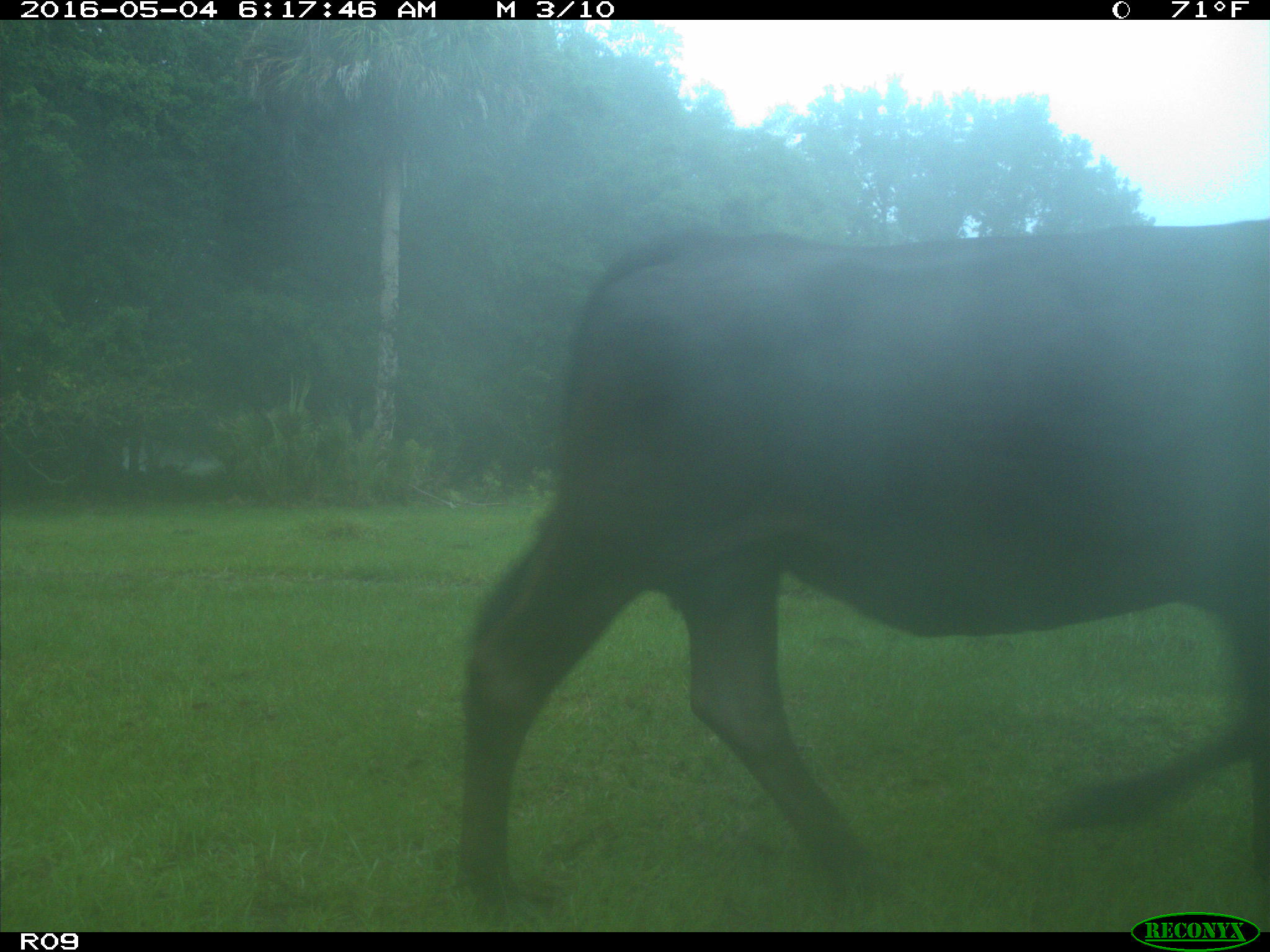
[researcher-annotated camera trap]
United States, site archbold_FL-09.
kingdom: Animalia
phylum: Chordata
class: Mammalia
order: Artiodactyla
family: Bovidae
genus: Bos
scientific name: Bos taurus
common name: domestic cow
Bos taurus (domestic cow).